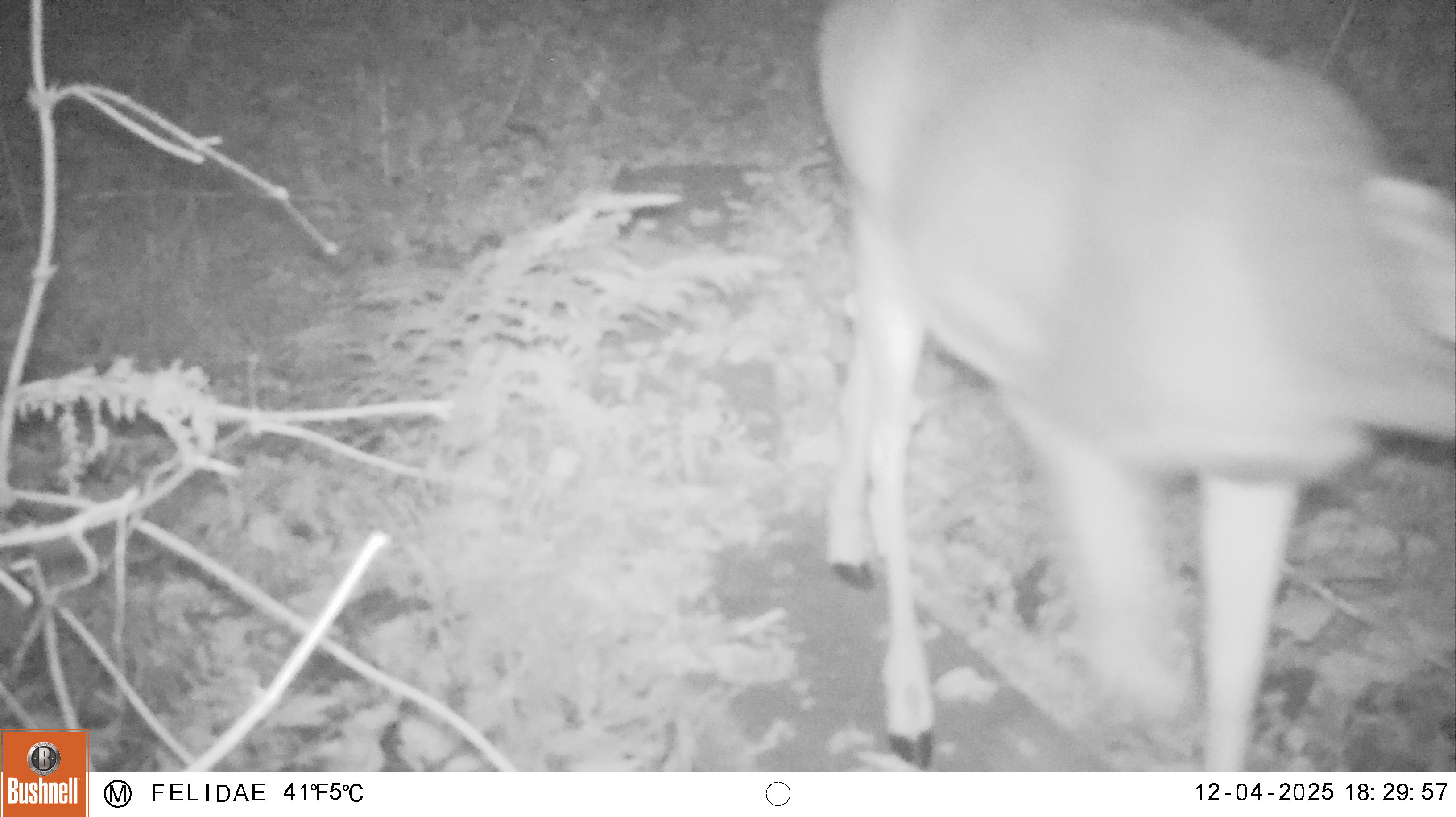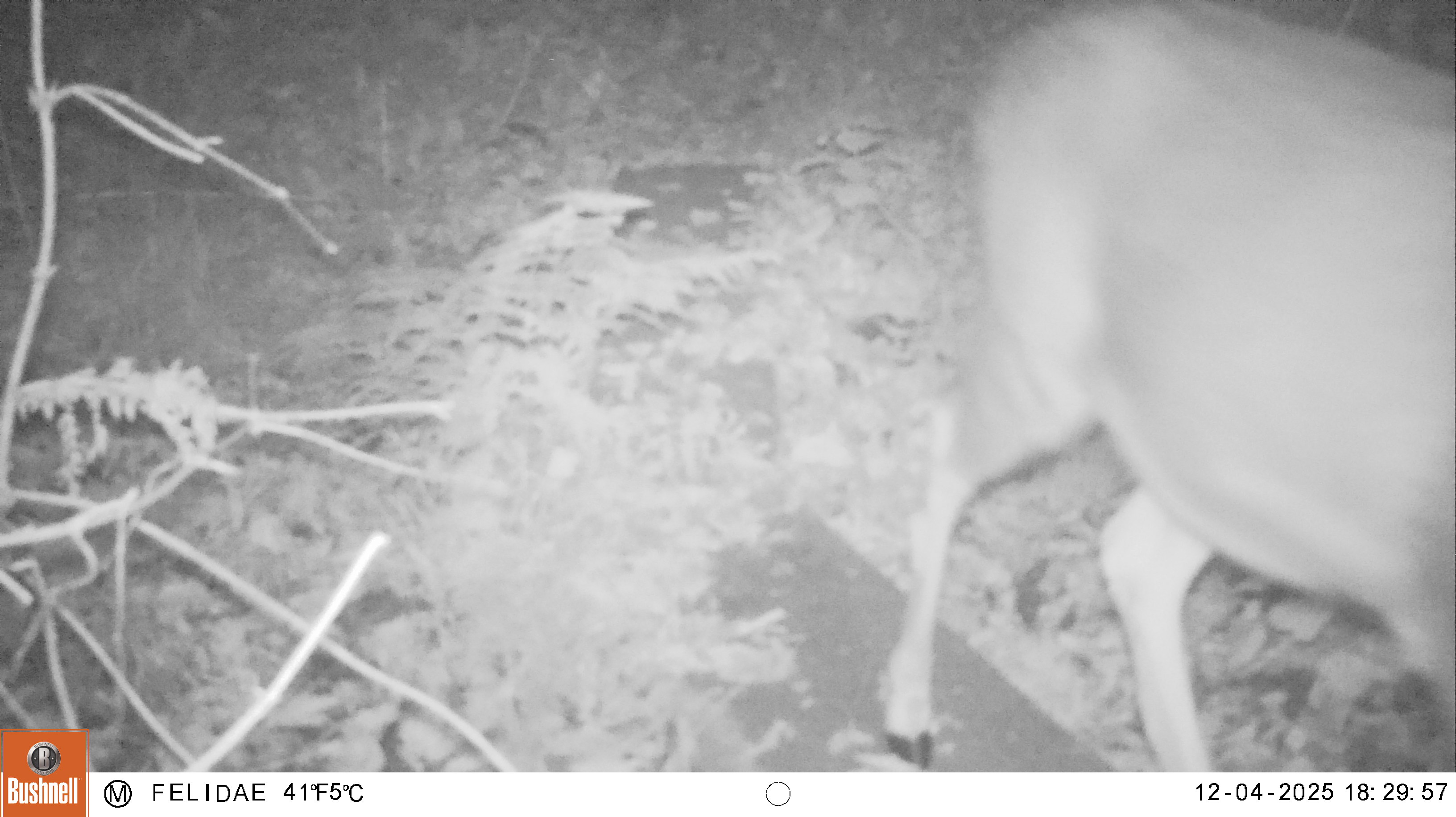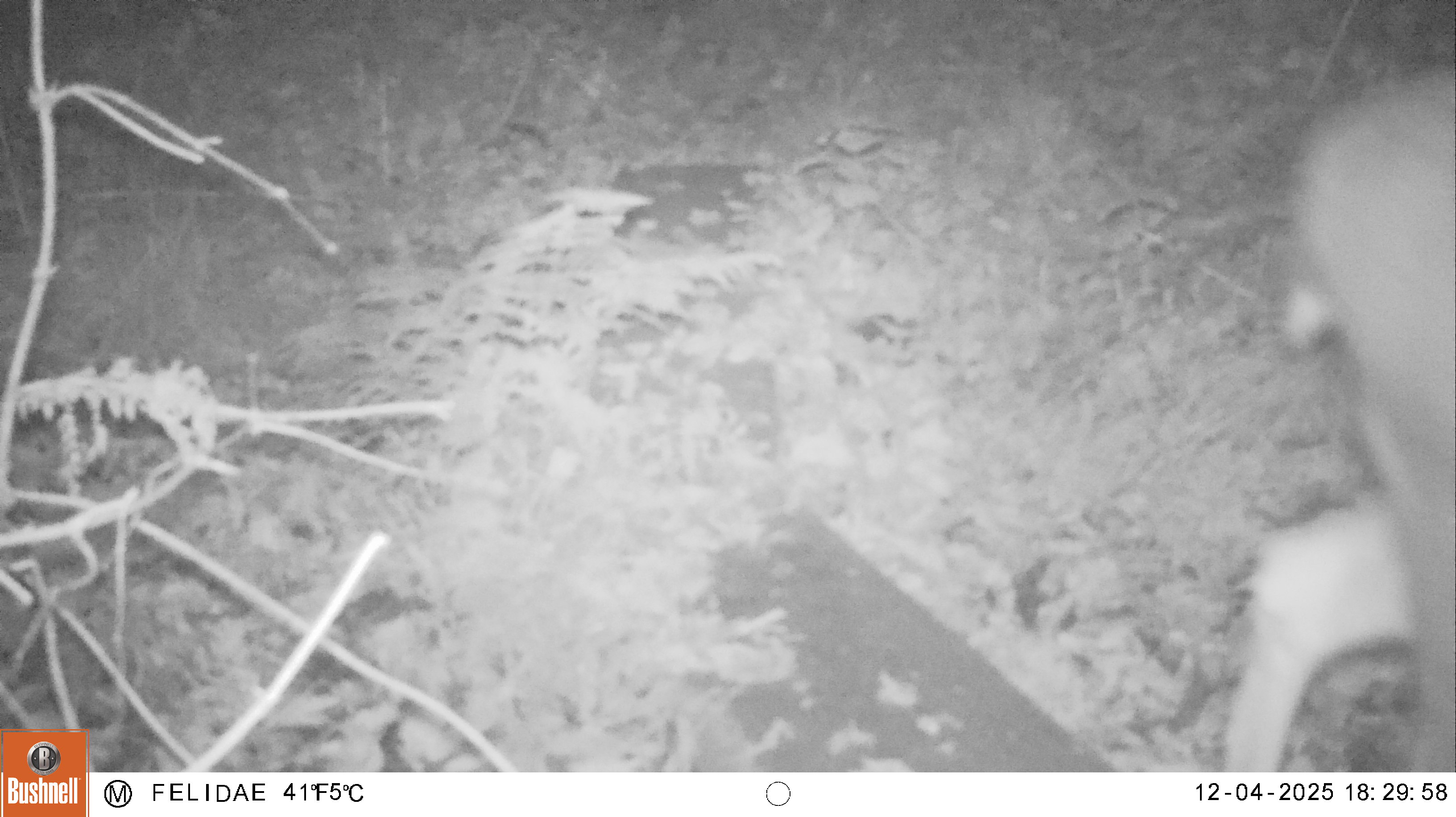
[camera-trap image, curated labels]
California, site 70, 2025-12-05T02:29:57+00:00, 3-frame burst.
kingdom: Animalia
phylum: Chordata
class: Mammalia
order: Artiodactyla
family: Cervidae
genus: Odocoileus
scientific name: Odocoileus hemionus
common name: mule deer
Mule deer (Odocoileus hemionus).